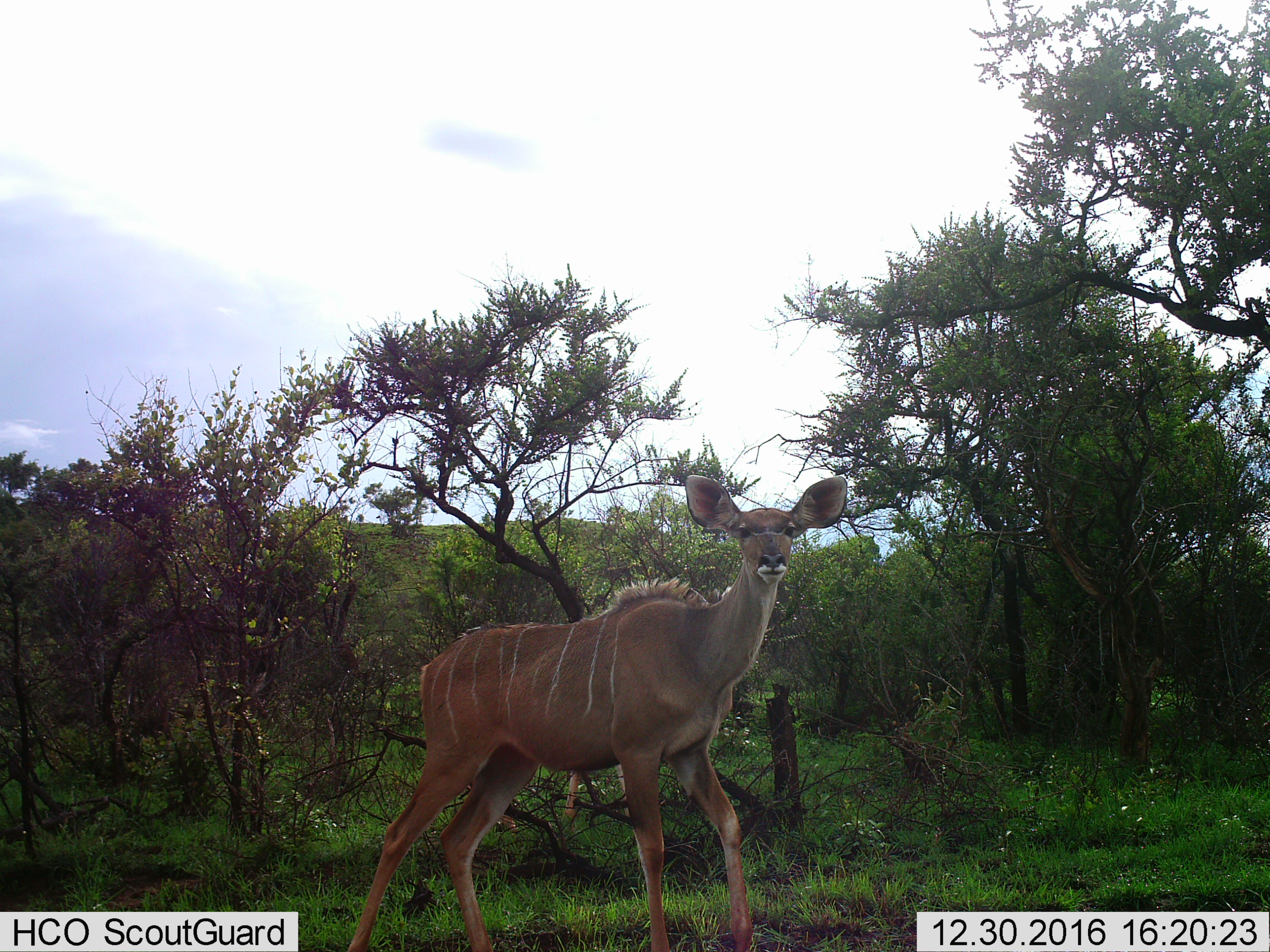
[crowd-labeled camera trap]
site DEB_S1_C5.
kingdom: Animalia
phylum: Chordata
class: Mammalia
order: Artiodactyla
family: Bovidae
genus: Tragelaphus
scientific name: Tragelaphus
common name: kudu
Kudu (Tragelaphus), count 1. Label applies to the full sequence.